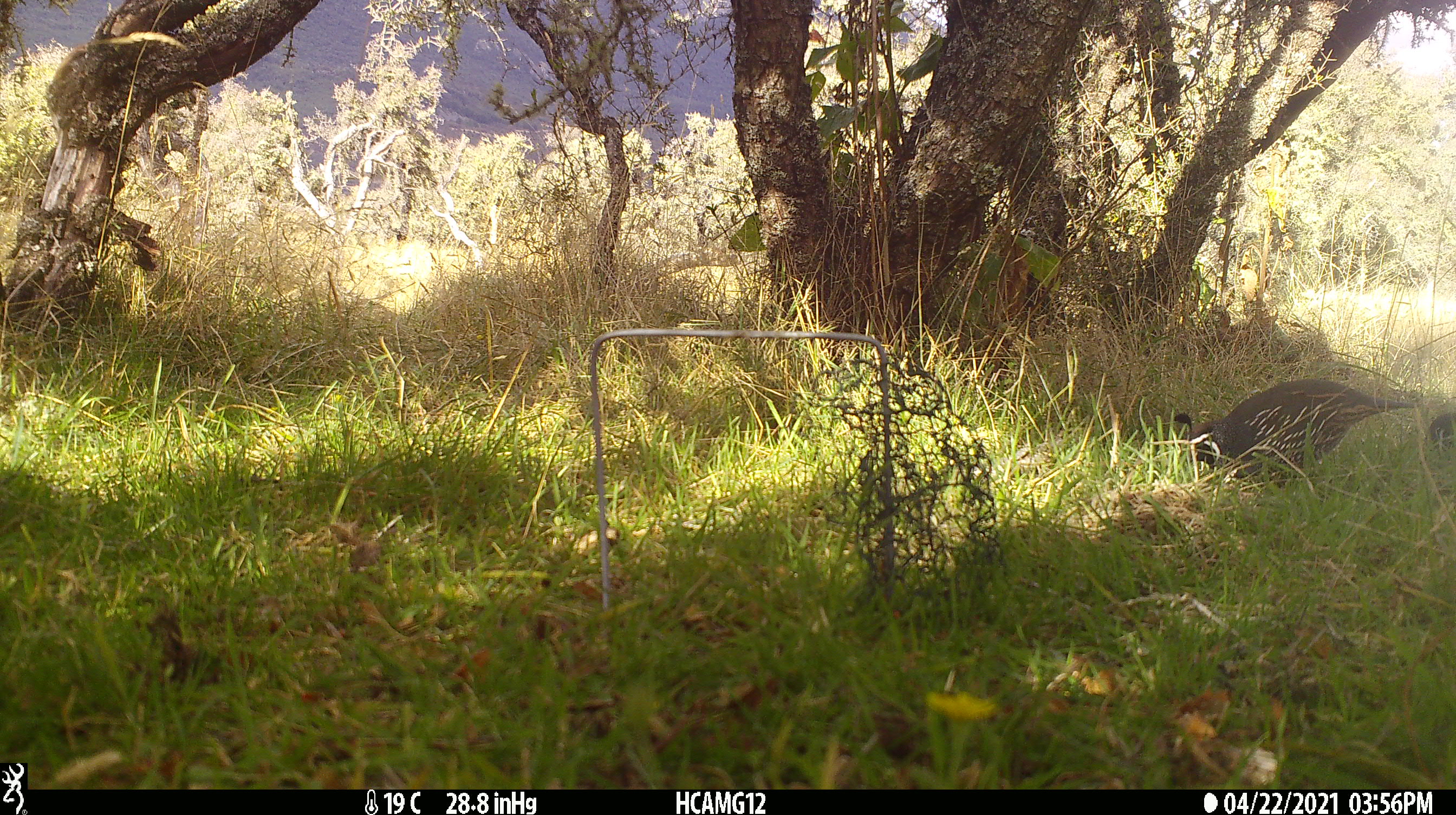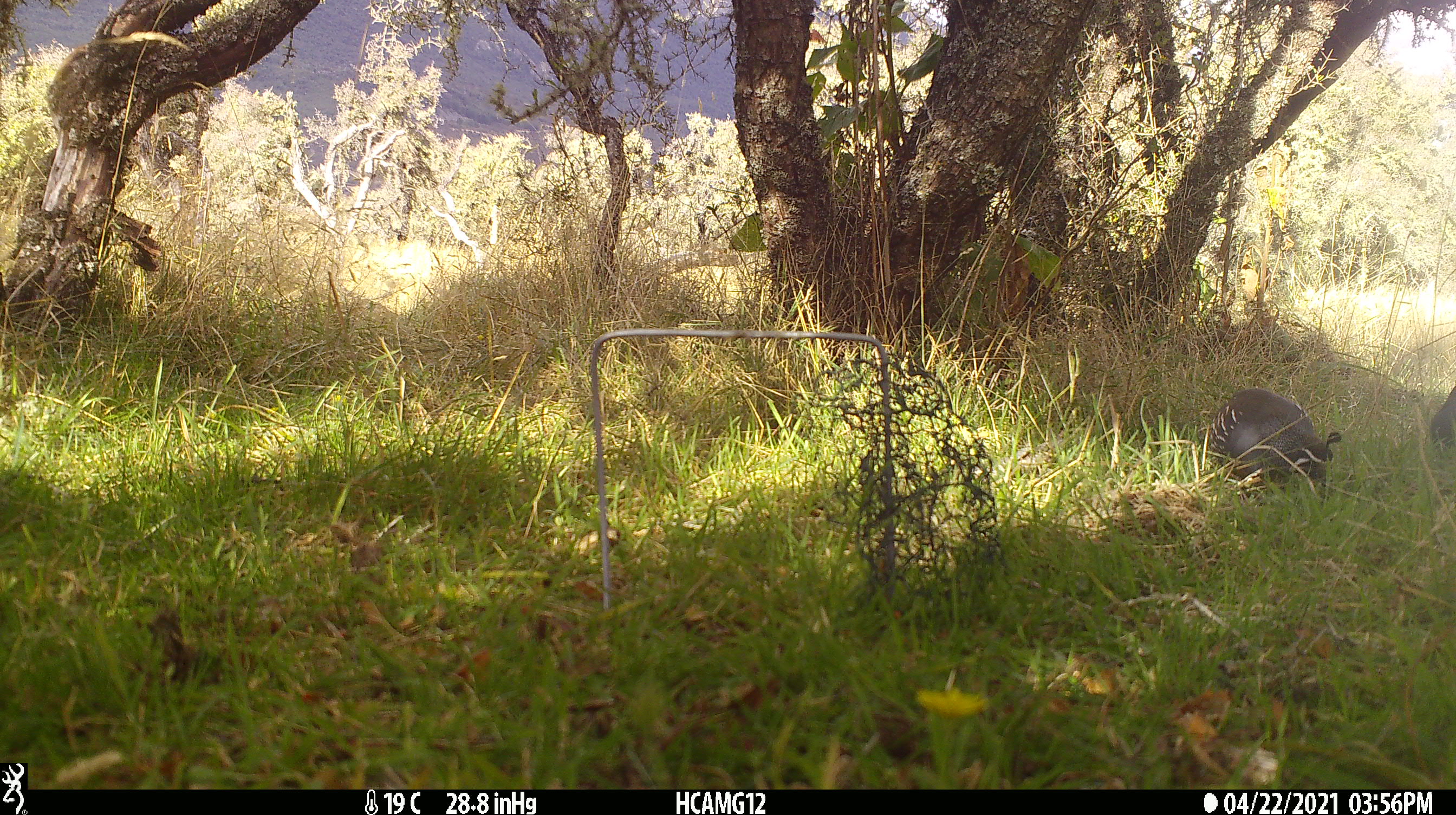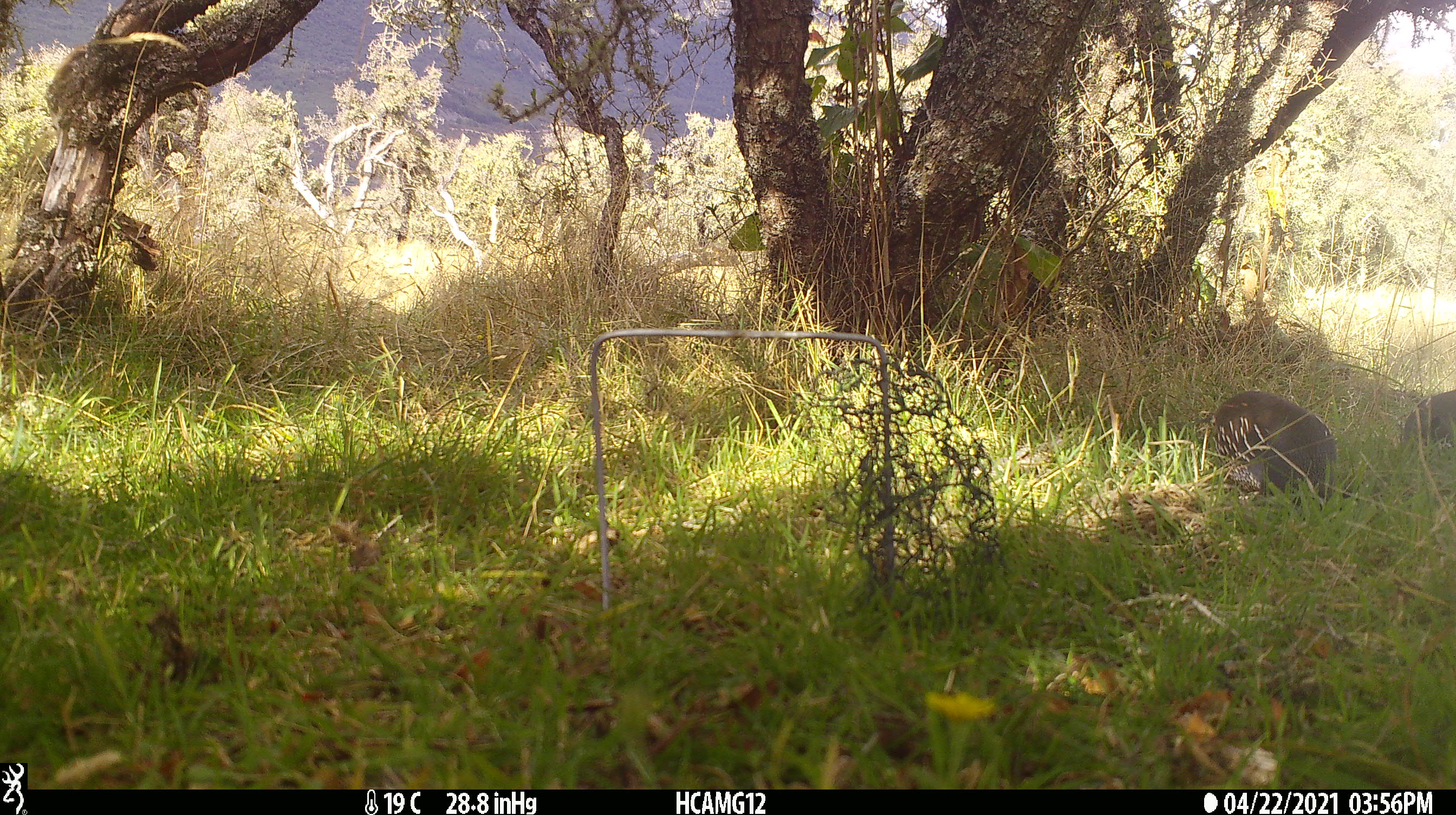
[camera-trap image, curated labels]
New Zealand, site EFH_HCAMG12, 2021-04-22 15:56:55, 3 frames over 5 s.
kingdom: Animalia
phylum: Chordata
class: Aves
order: Galliformes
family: Odontophoridae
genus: Callipepla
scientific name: Callipepla californica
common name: california quail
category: quail california